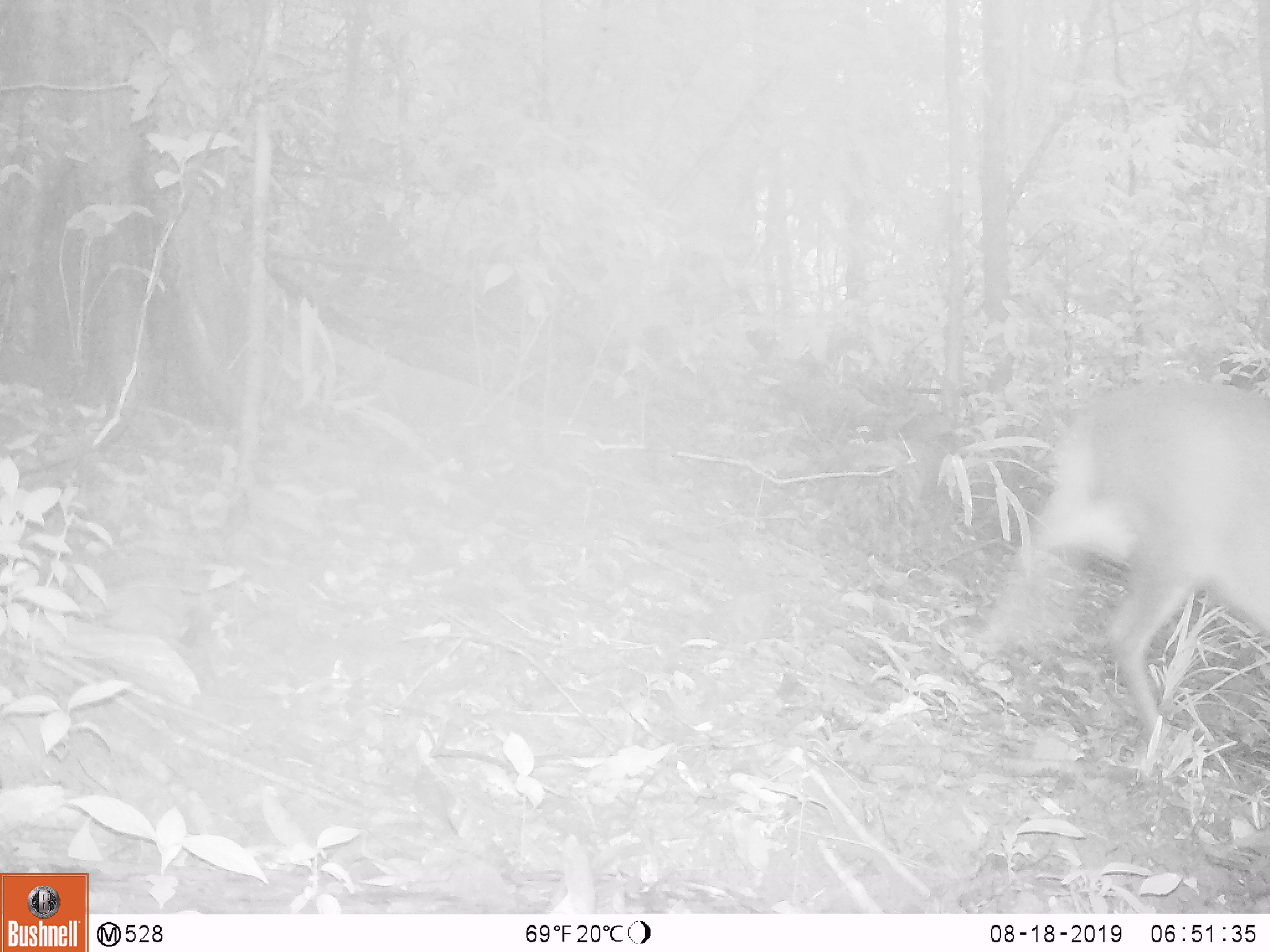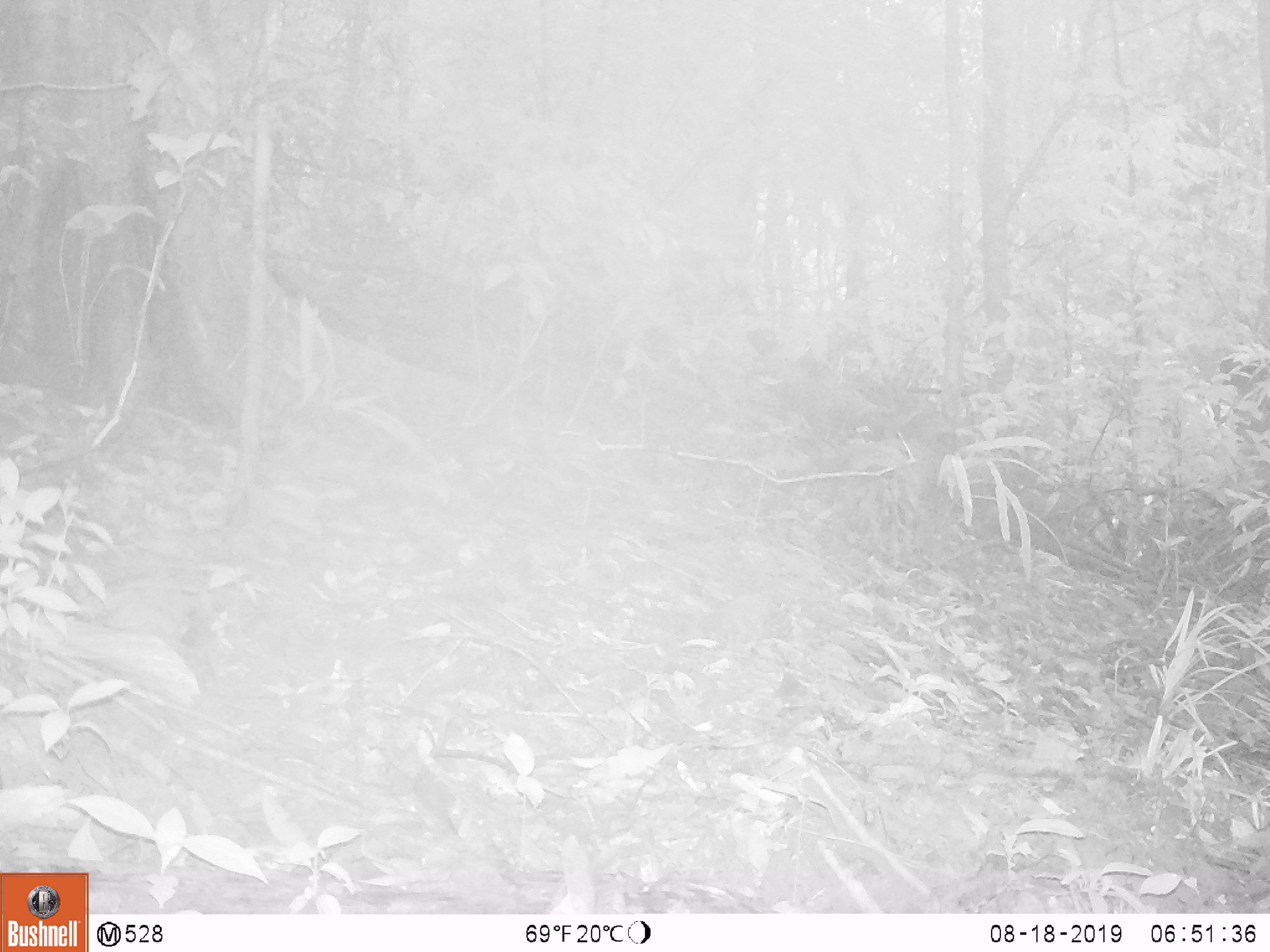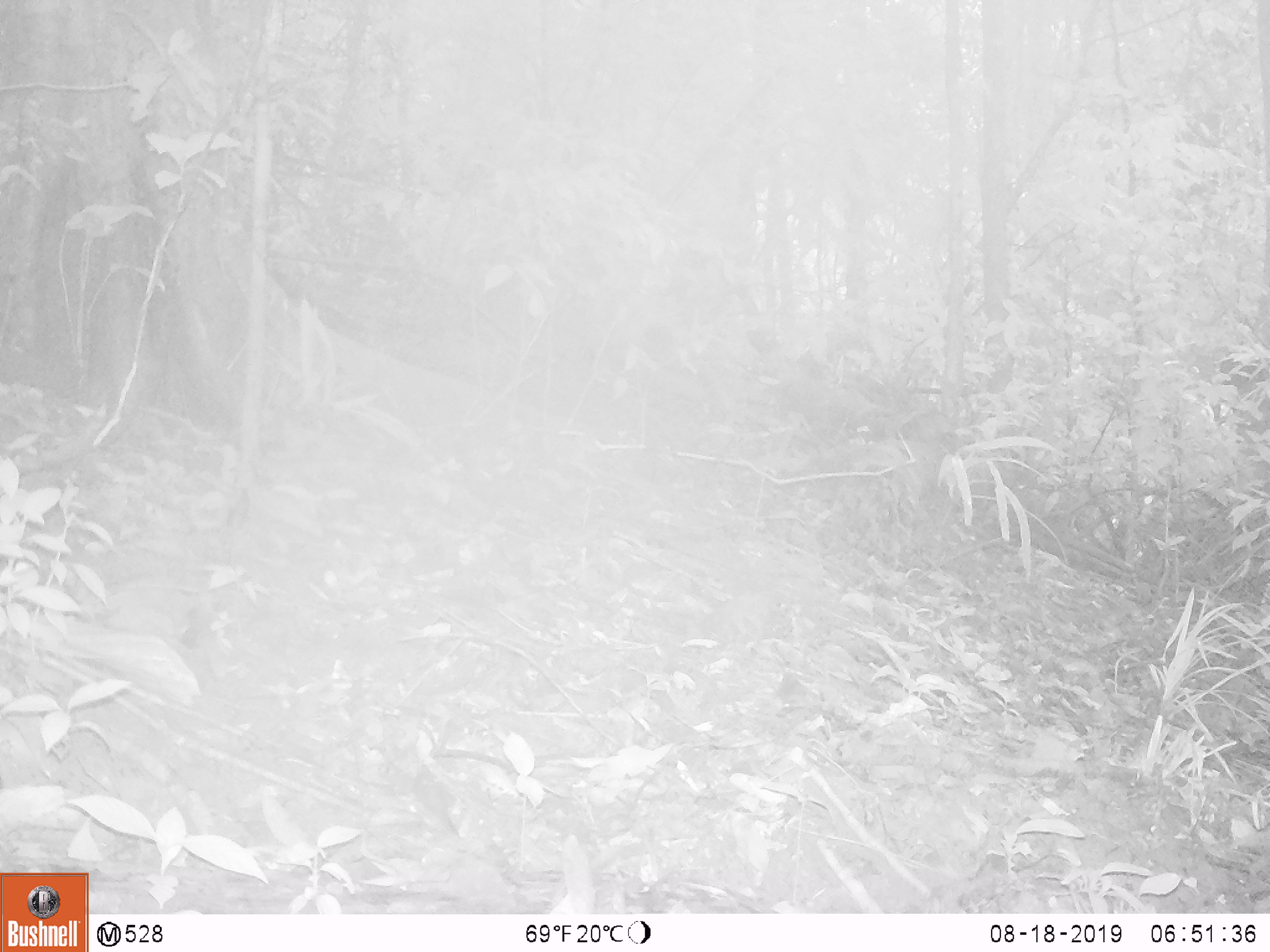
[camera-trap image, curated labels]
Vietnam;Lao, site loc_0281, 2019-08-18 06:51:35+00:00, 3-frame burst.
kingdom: Animalia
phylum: Chordata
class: Mammalia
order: Artiodactyla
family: Cervidae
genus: Muntiacus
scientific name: Muntiacus rooseveltorum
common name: roosevelt's muntjac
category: roosevelts muntjac group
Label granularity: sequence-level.